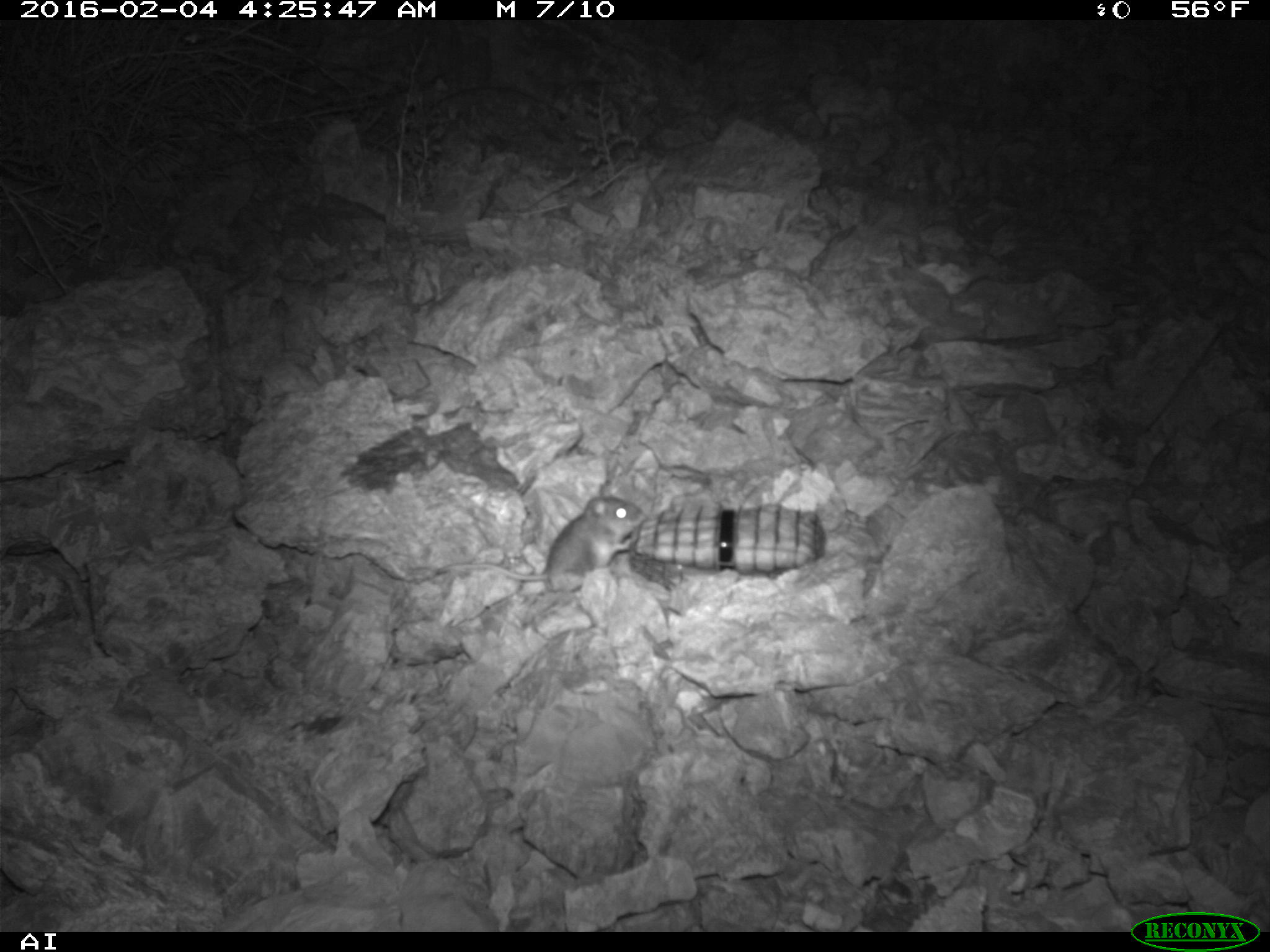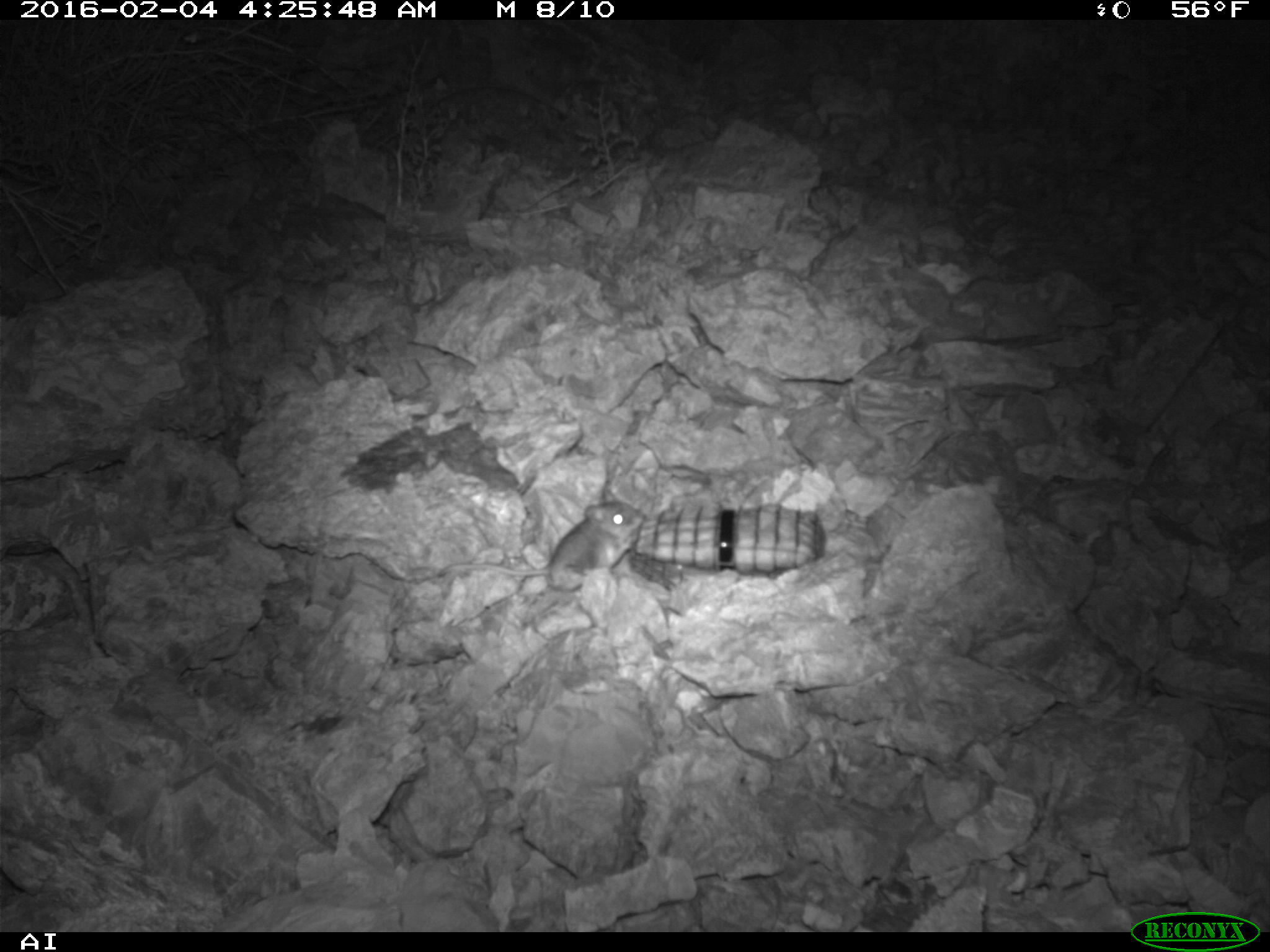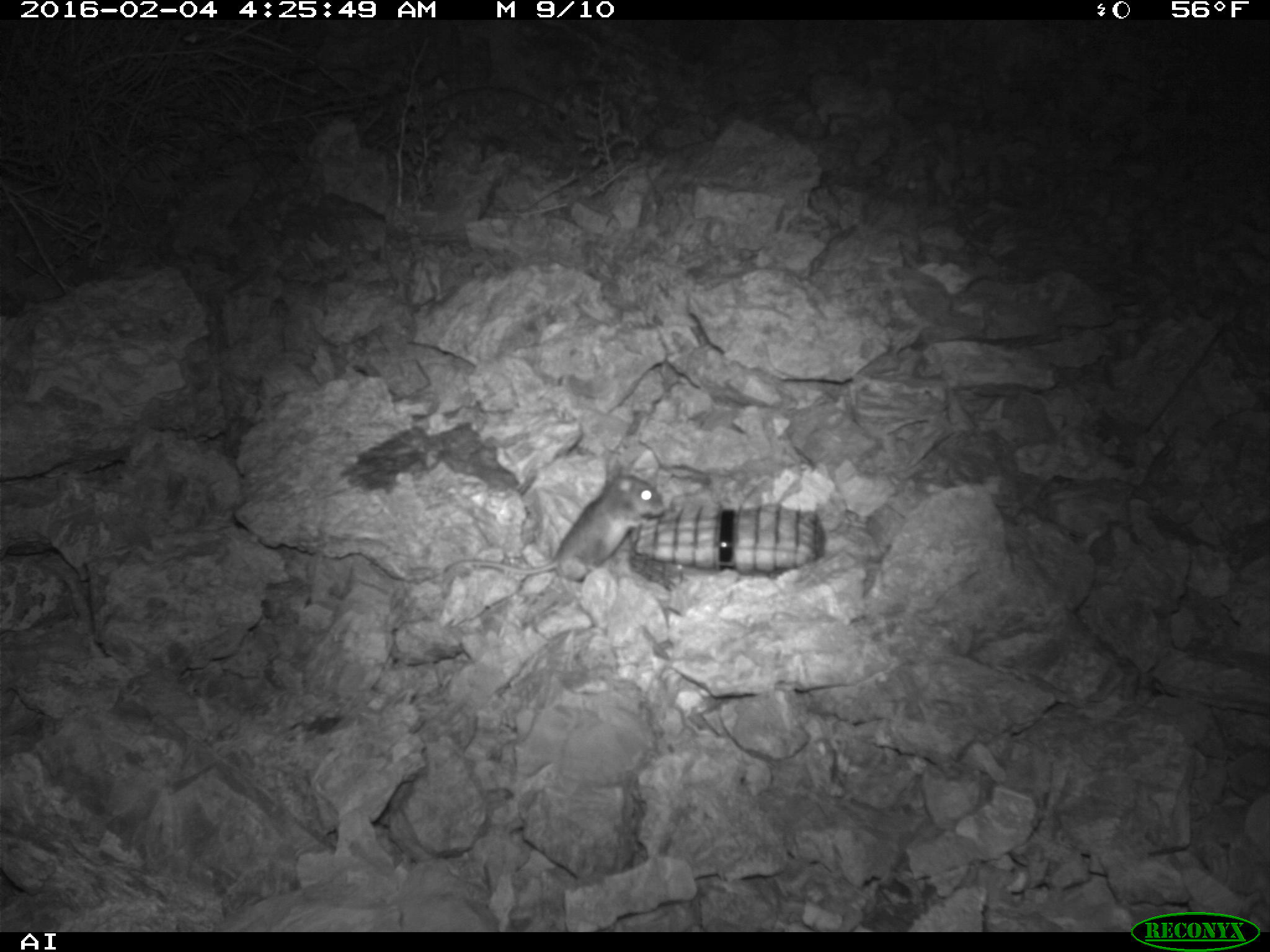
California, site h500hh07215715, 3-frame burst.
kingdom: Animalia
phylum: Chordata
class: Mammalia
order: Rodentia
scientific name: Rodentia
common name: rodent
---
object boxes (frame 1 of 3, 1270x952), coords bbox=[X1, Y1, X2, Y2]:
rodent: bbox=[436, 483, 648, 594]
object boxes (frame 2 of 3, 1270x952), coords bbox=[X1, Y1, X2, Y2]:
rodent: bbox=[437, 492, 647, 593]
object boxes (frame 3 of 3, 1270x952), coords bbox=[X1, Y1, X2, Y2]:
rodent: bbox=[444, 464, 665, 594]